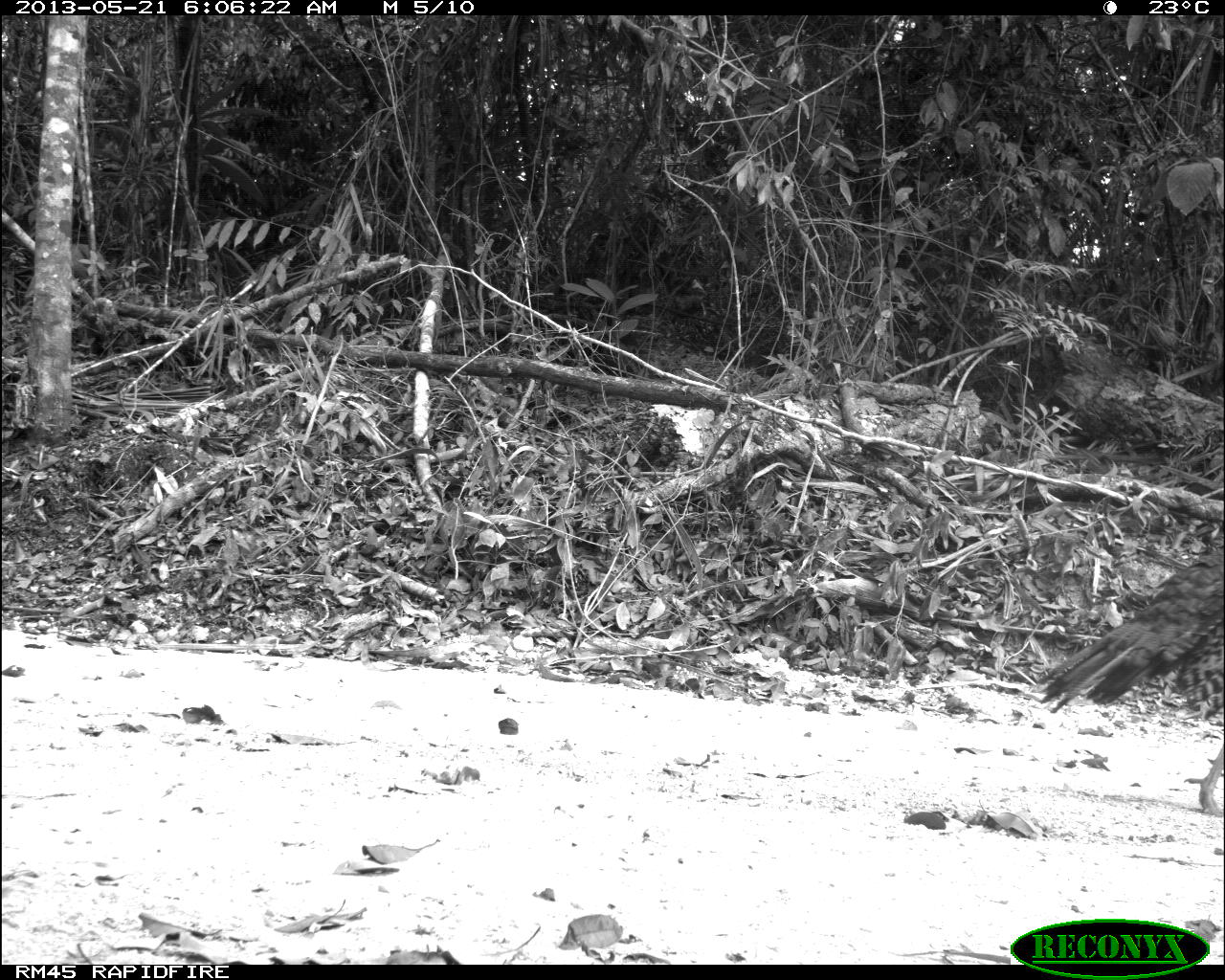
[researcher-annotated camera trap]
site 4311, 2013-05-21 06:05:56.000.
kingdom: Animalia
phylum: Chordata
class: Aves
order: Galliformes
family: Phasianidae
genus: Meleagris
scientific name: Meleagris ocellata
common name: ocellated turkey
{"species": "Meleagris ocellata (ocellated turkey)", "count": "1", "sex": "male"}